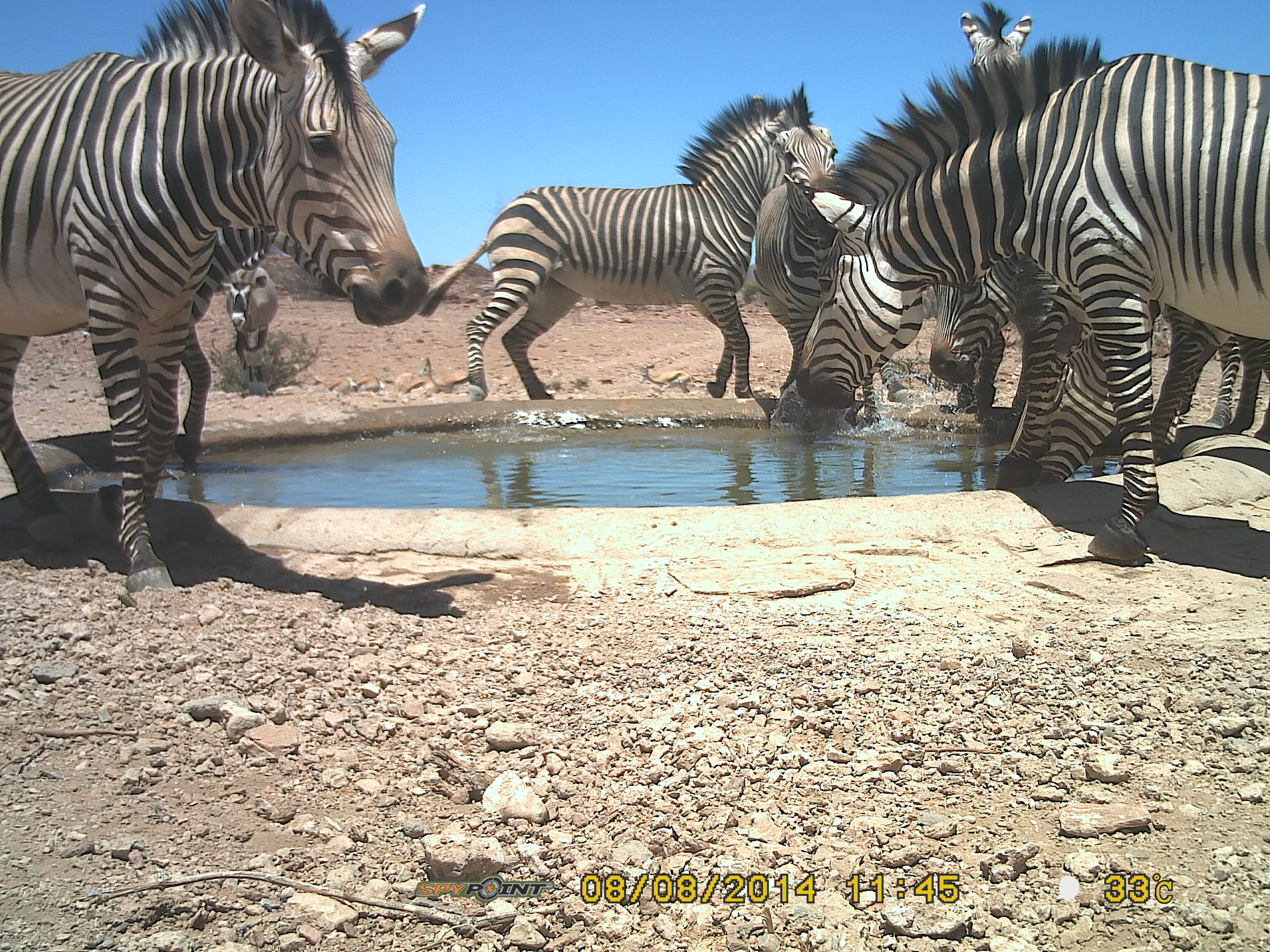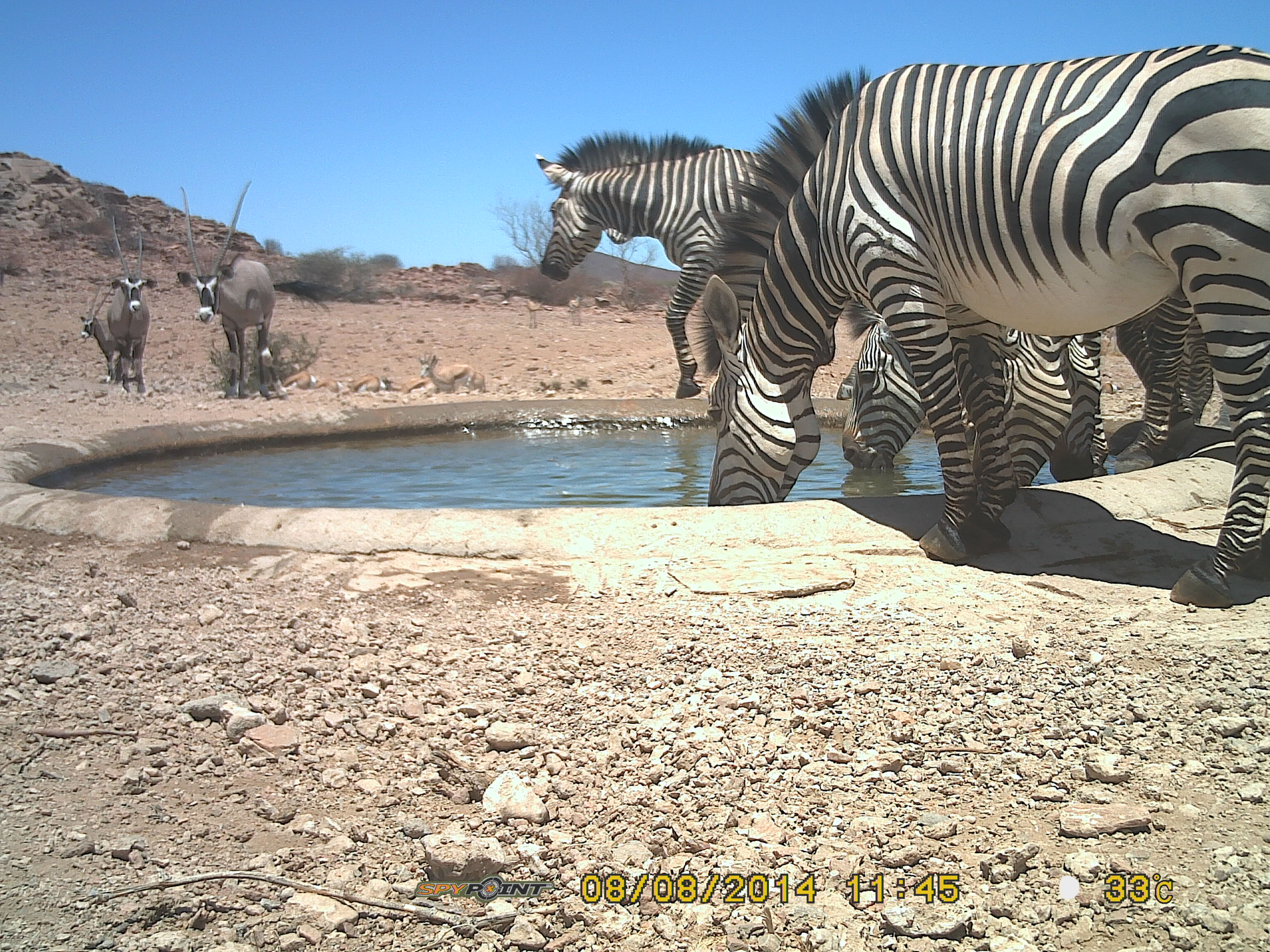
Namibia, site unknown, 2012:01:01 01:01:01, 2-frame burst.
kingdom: Animalia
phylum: Chordata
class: Mammalia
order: Perissodactyla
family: Equidae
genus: Equus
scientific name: Equus zebra hartmannae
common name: hartmann's mountain zebra